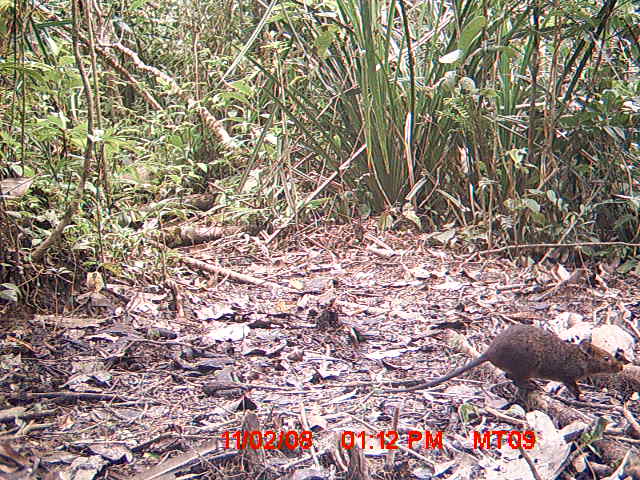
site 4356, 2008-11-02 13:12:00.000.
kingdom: Animalia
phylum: Chordata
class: Aves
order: Cuculiformes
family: Cuculidae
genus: Coua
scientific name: Coua serriana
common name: red-breasted coua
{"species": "Coua serriana (red-breasted coua)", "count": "1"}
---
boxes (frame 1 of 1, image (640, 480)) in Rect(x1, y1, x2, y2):
coua serriana: Rect(383, 323, 624, 402)